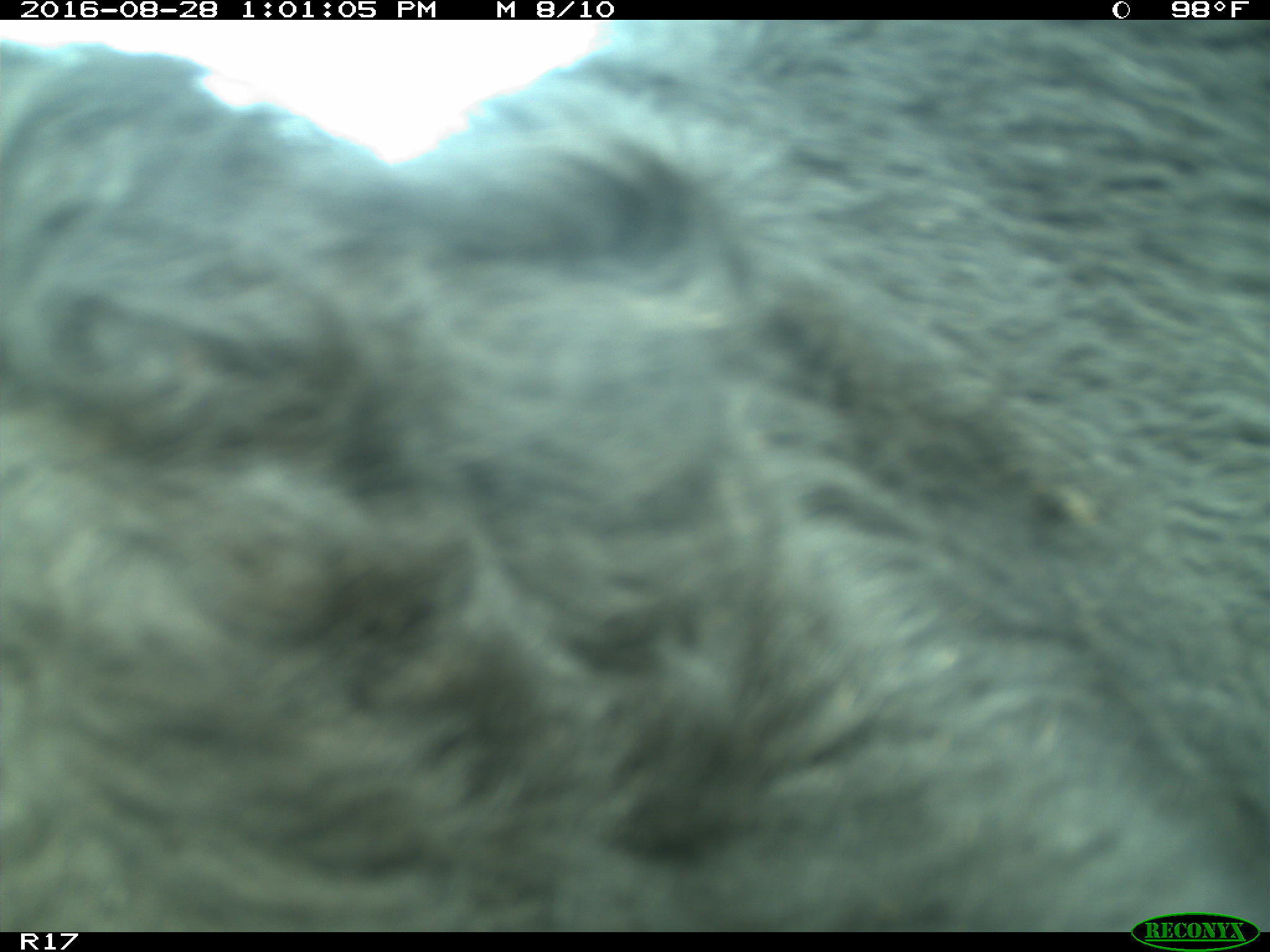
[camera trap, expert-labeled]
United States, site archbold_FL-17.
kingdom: Animalia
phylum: Chordata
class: Mammalia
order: Artiodactyla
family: Bovidae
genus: Bos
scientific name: Bos taurus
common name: domestic cow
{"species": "Bos taurus (domestic cow)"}